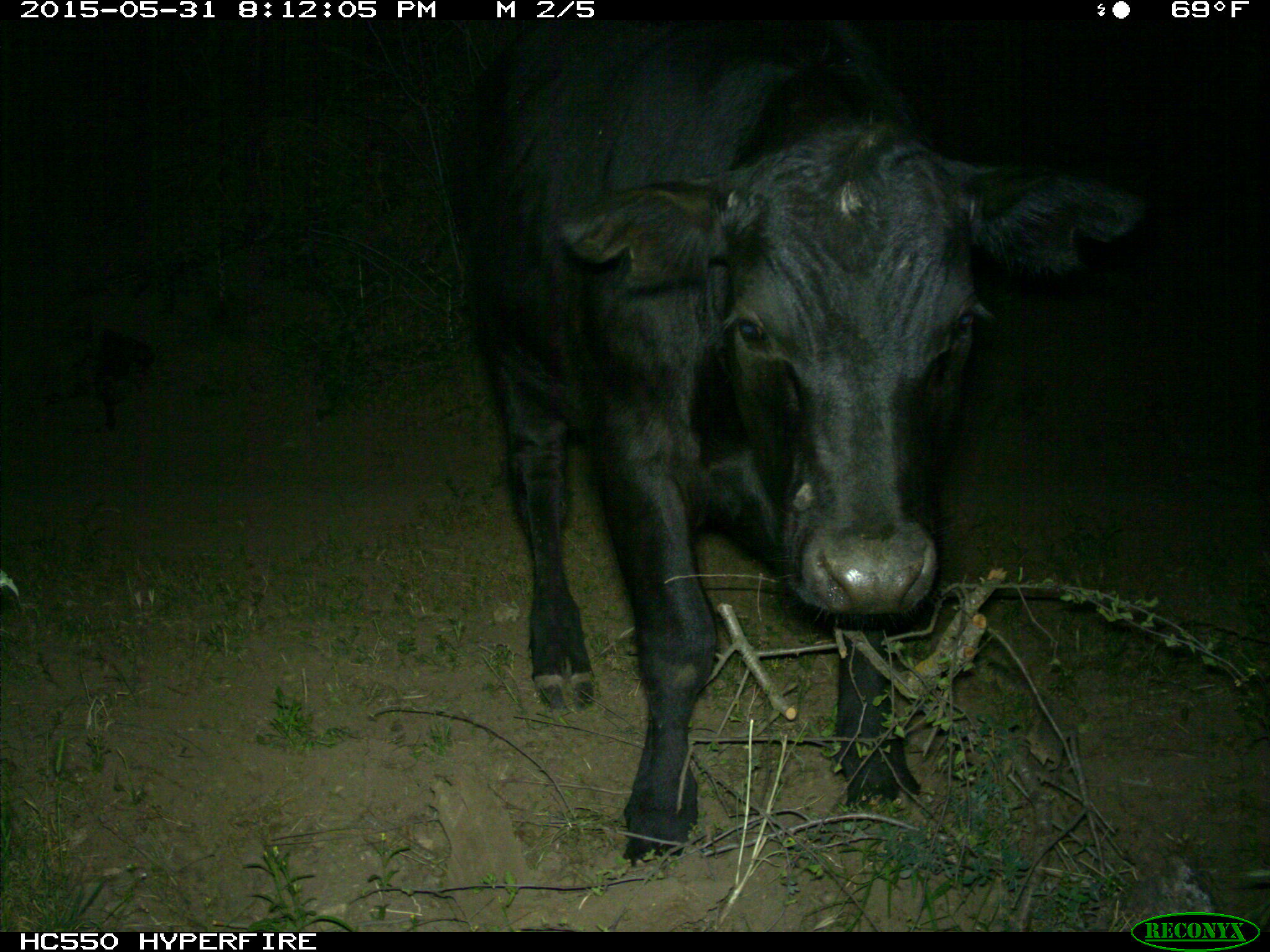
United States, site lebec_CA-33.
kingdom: Animalia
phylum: Chordata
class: Mammalia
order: Artiodactyla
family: Bovidae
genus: Bos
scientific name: Bos taurus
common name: domestic cow